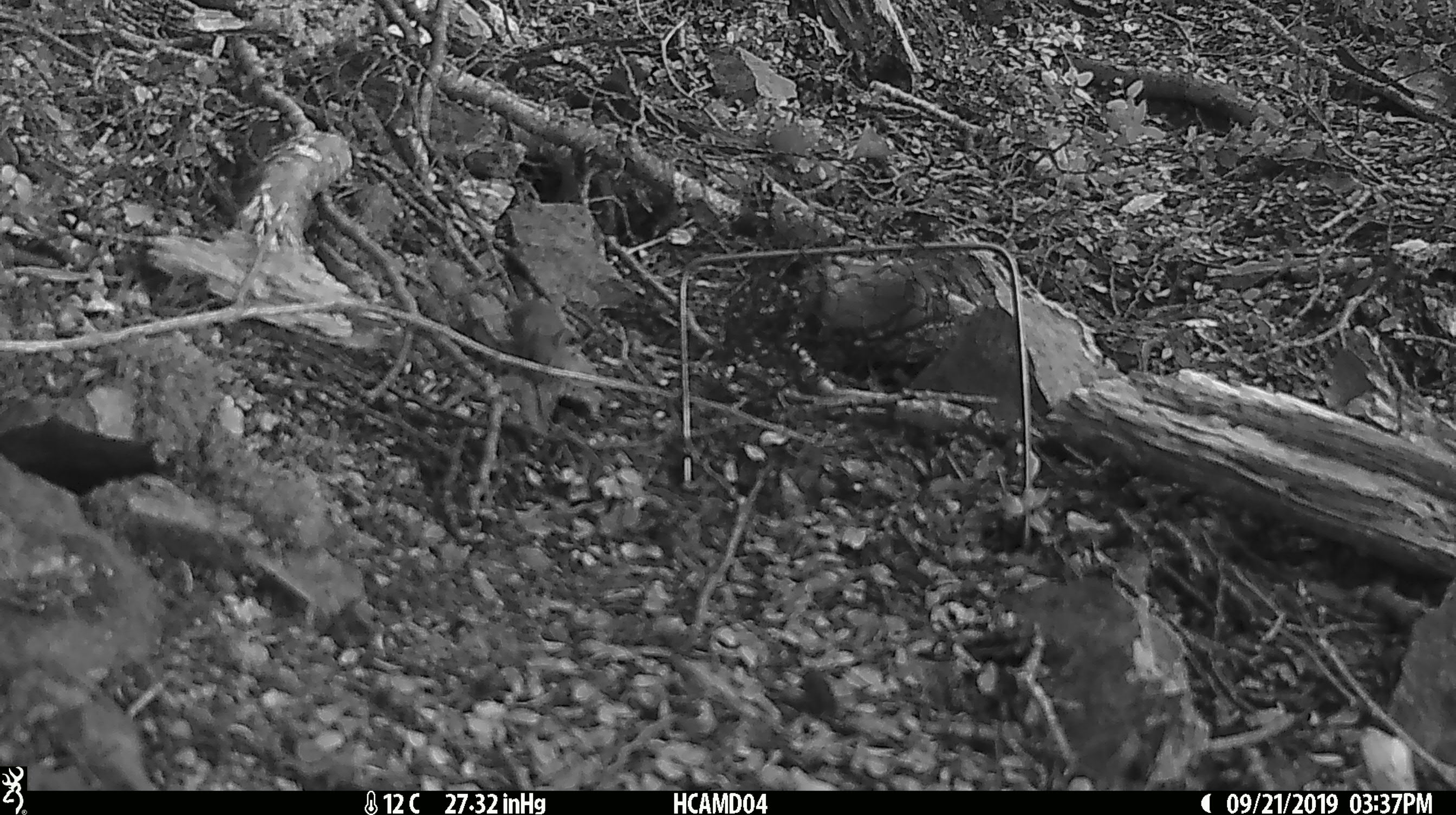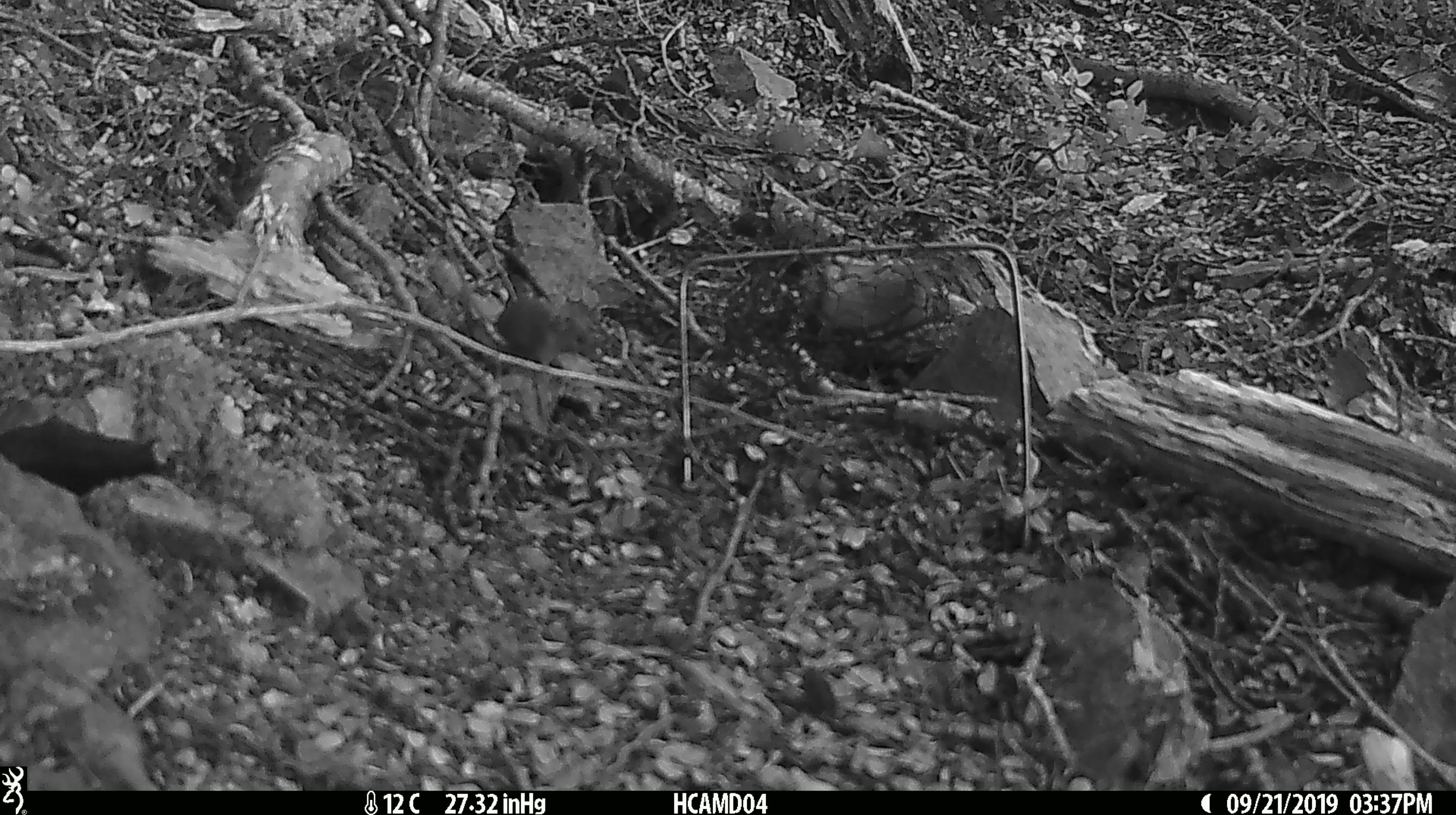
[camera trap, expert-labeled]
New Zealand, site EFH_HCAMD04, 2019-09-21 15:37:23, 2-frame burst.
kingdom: Animalia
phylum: Chordata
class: Mammalia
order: Rodentia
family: Muridae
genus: Mus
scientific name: Mus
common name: mouse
Mouse (Mus).